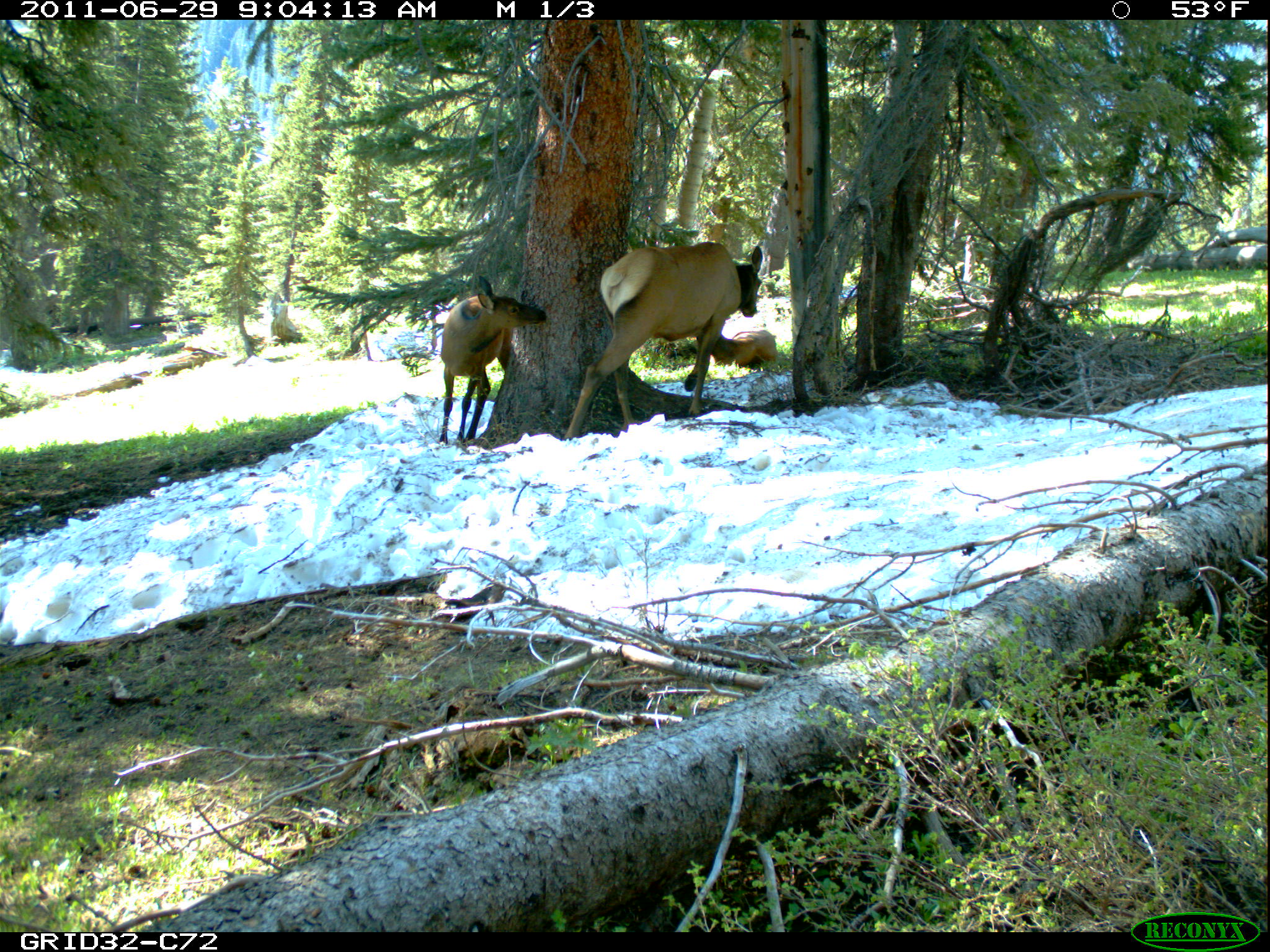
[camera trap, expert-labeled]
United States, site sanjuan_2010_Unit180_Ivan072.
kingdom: Animalia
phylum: Chordata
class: Mammalia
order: Artiodactyla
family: Cervidae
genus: Cervus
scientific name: Cervus elaphus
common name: red deer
Cervus elaphus (red deer).